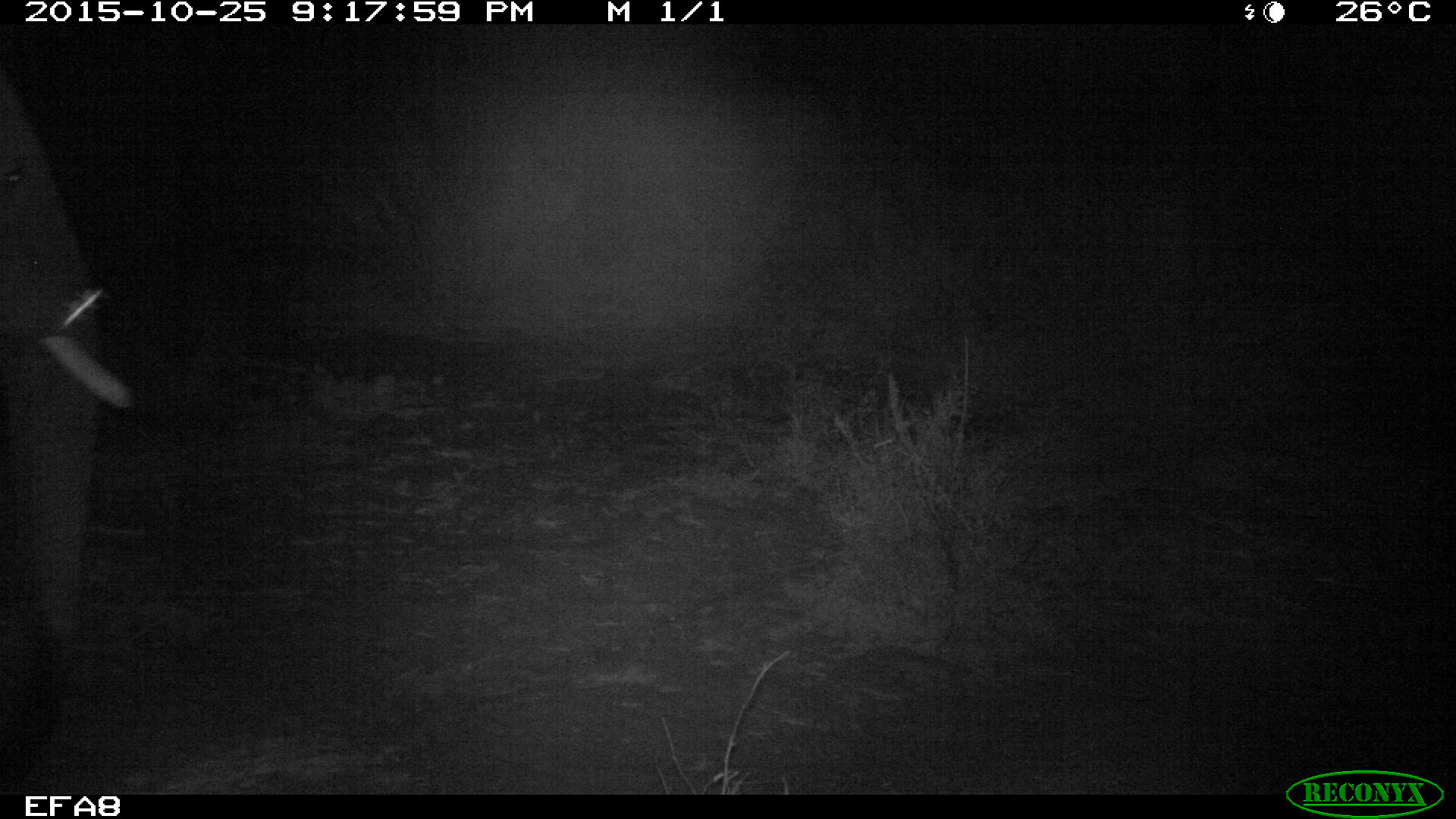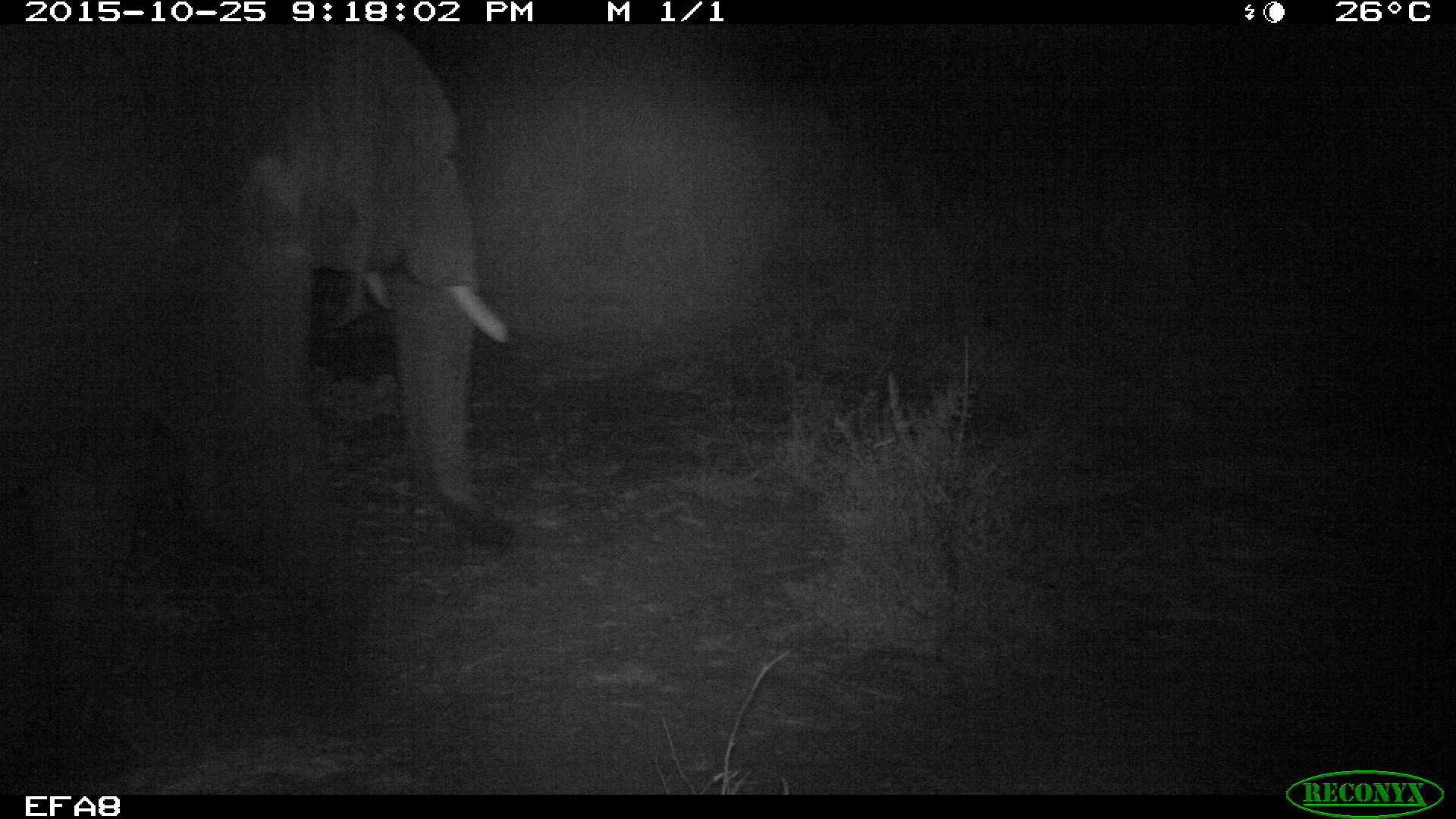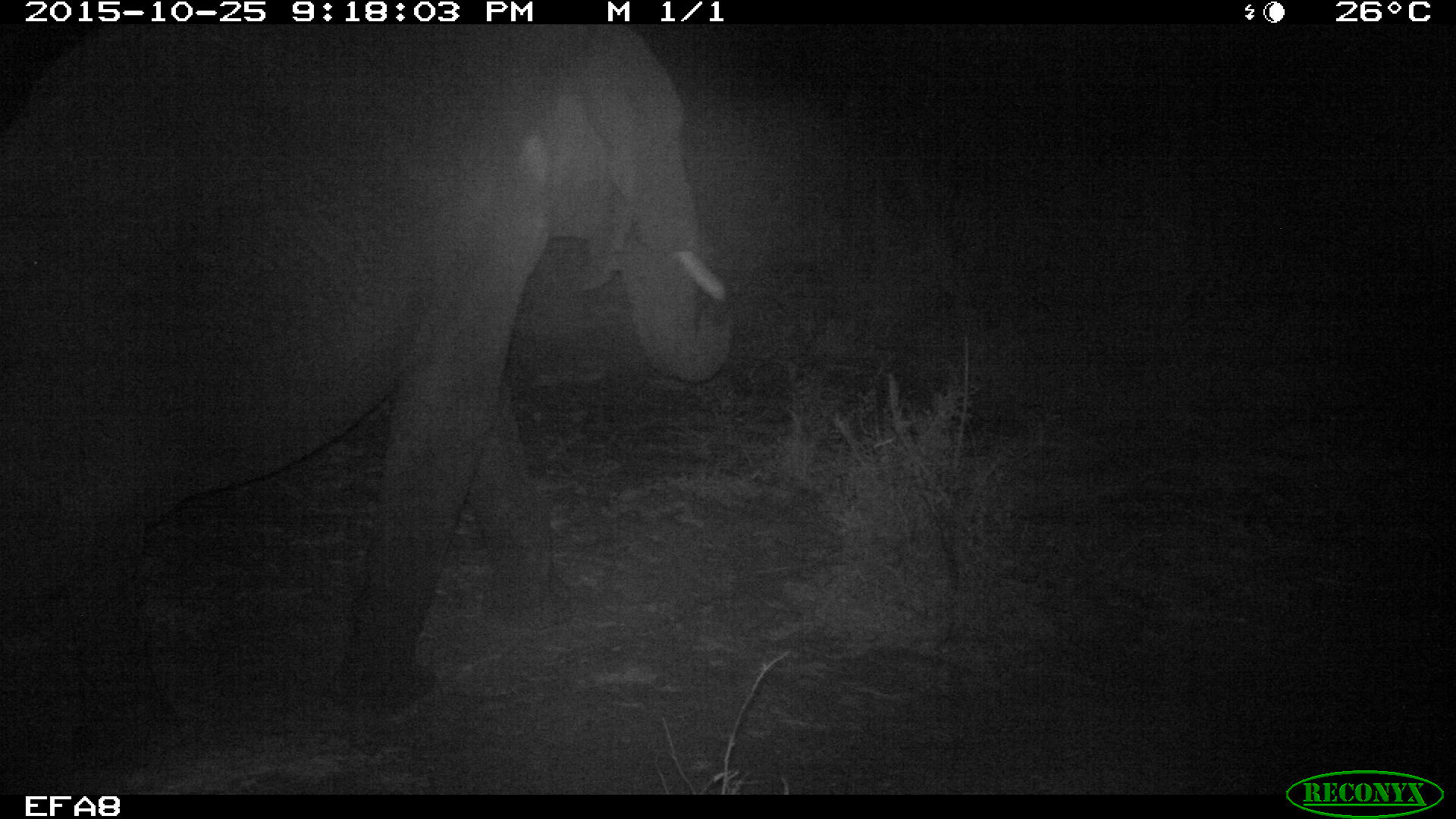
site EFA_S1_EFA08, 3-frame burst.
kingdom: Animalia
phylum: Chordata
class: Mammalia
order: Proboscidea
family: Elephantidae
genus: Loxodonta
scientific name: Loxodonta africana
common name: african bush elephant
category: elephant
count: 1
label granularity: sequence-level